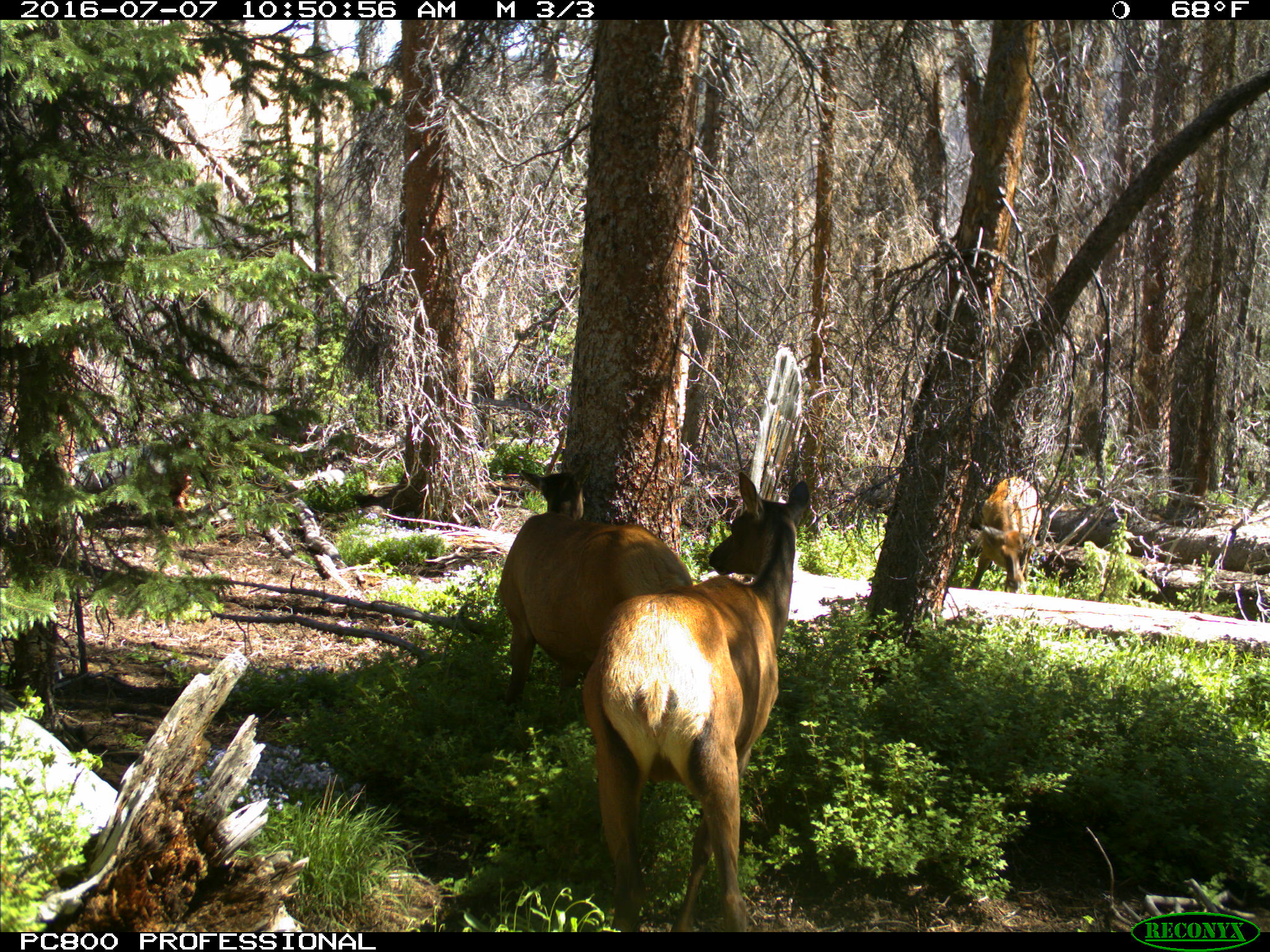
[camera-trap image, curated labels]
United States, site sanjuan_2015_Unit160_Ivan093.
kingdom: Animalia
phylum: Chordata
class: Mammalia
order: Artiodactyla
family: Cervidae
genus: Cervus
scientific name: Cervus elaphus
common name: red deer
Cervus elaphus (red deer).